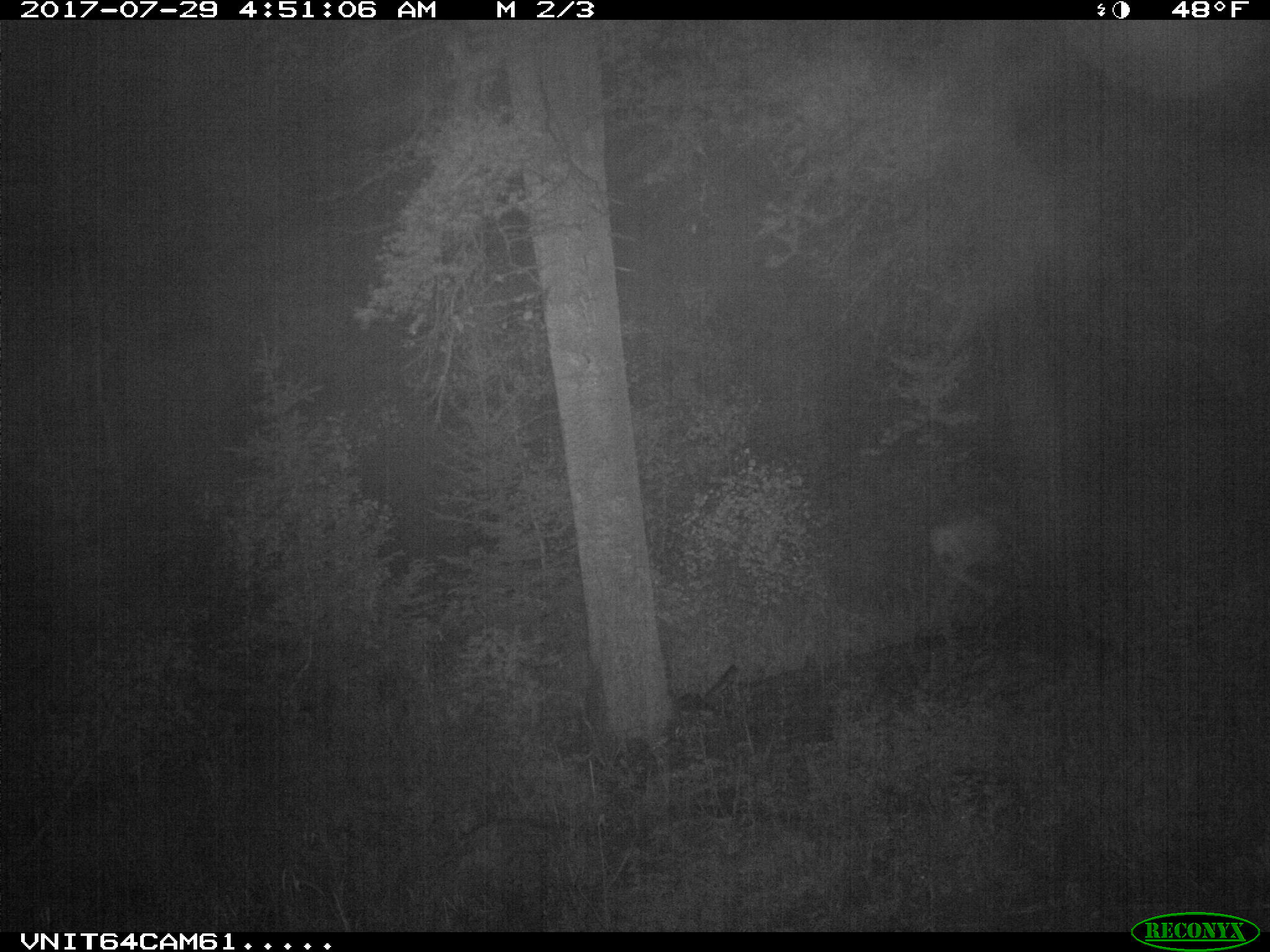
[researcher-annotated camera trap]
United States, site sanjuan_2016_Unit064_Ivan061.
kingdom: Animalia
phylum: Chordata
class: Mammalia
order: Artiodactyla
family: Cervidae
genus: Odocoileus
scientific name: Odocoileus hemionus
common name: mule deer